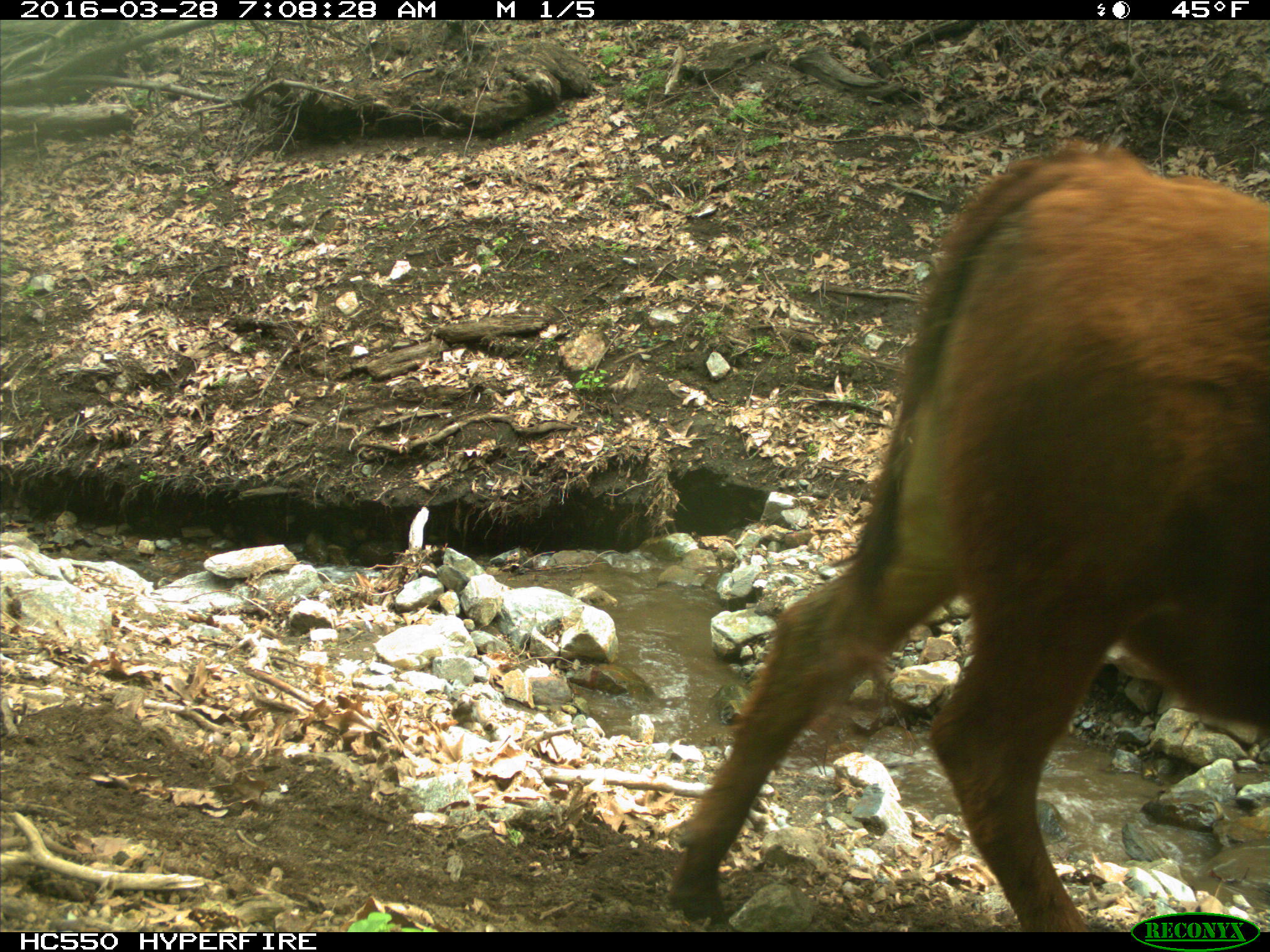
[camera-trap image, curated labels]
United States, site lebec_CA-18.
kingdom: Animalia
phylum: Chordata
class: Mammalia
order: Artiodactyla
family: Bovidae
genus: Bos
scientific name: Bos taurus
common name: domestic cow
Bos taurus (domestic cow).